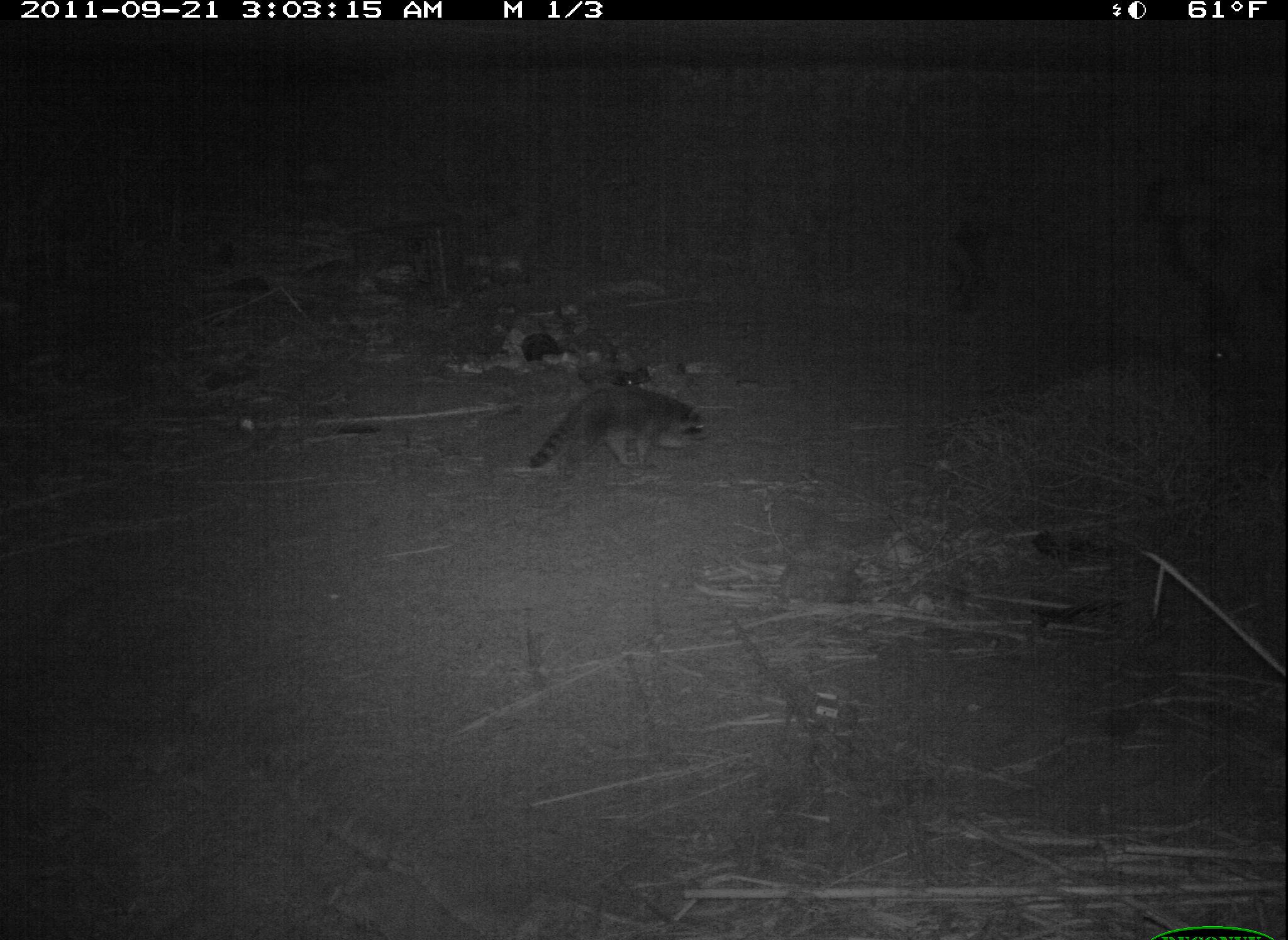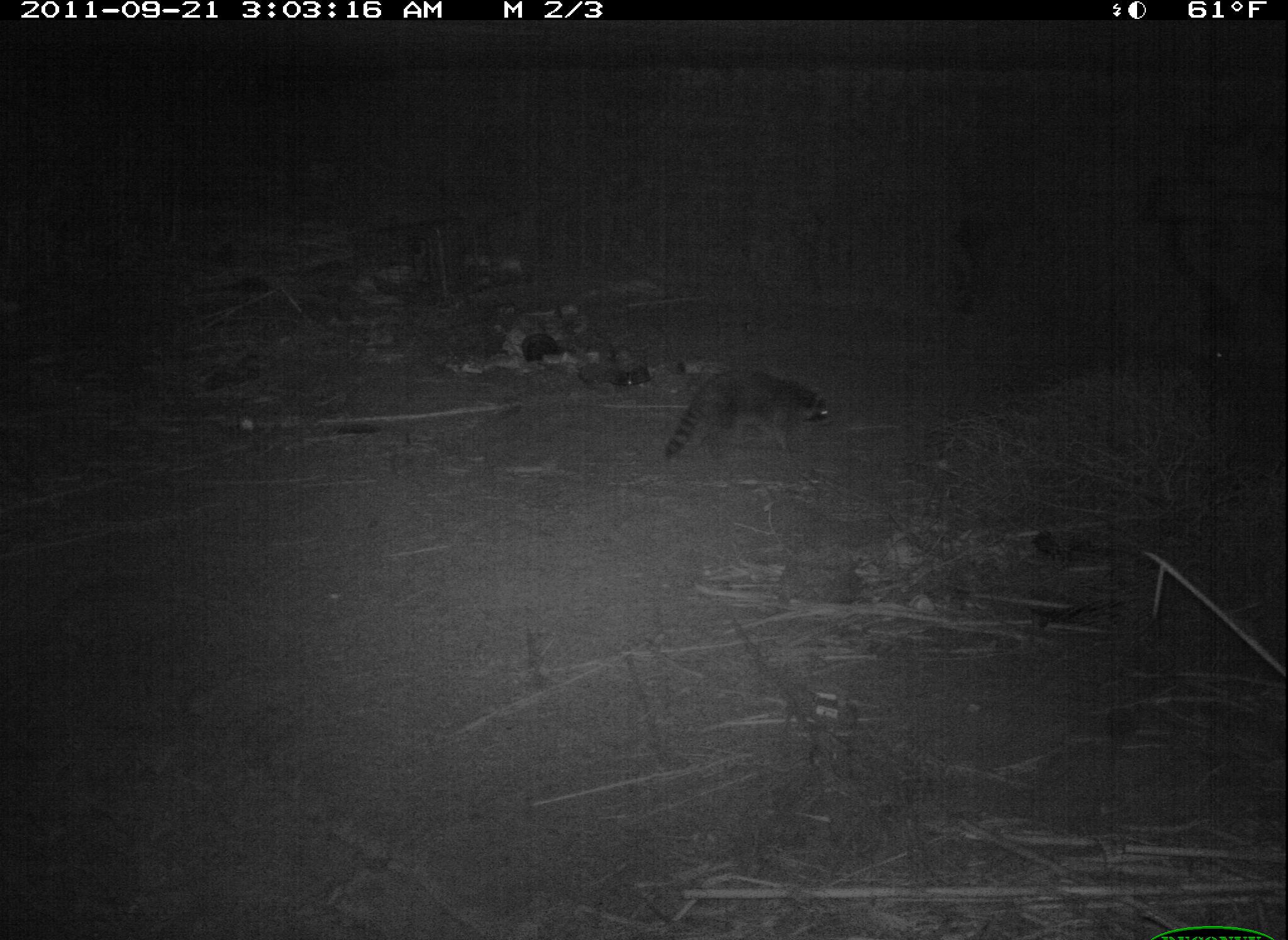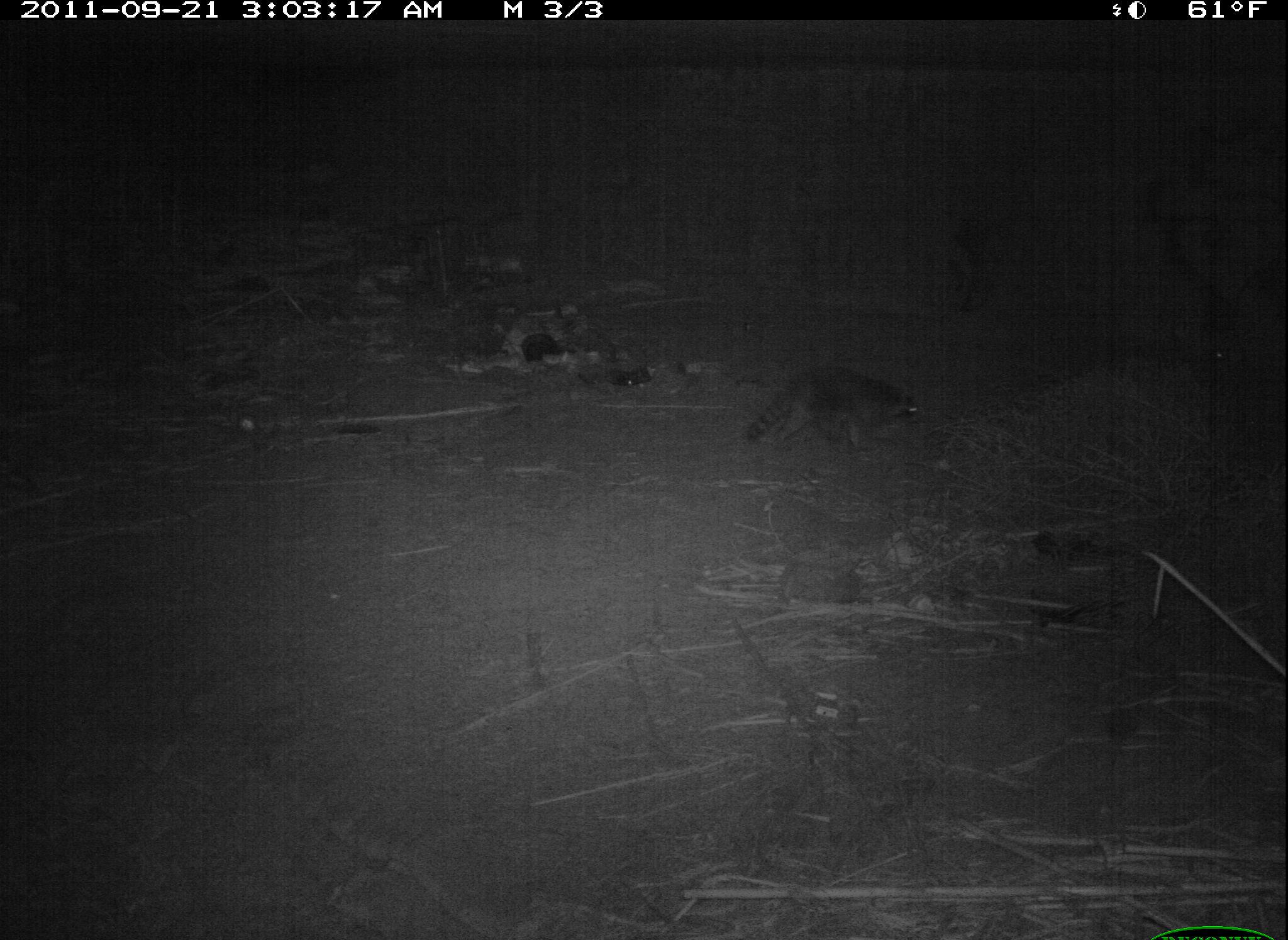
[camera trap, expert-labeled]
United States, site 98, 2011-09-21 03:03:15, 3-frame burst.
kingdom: Animalia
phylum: Chordata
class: Mammalia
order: Carnivora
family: Procyonidae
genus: Procyon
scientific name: Procyon lotor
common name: raccoon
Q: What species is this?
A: Raccoon (Procyon lotor).